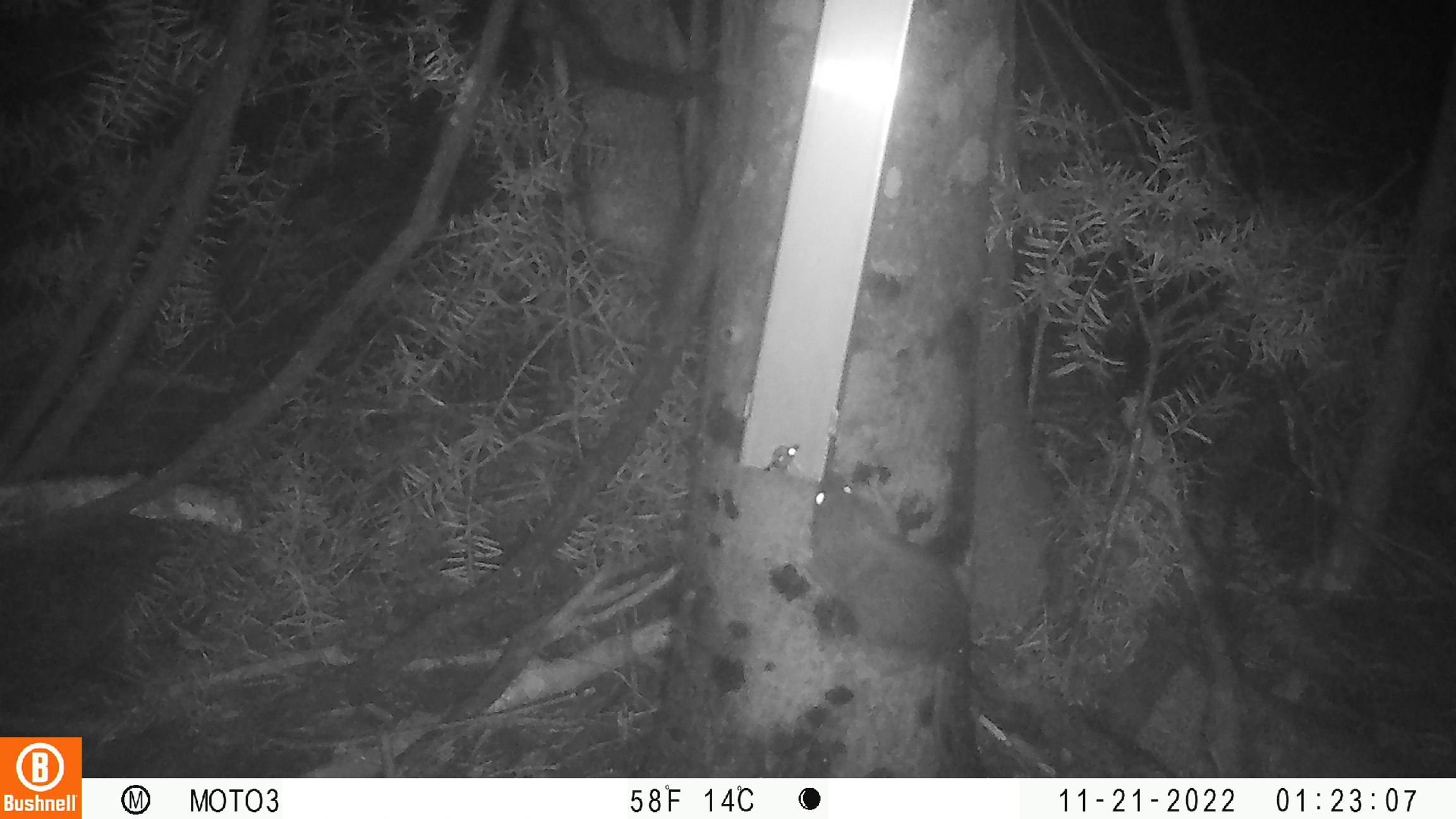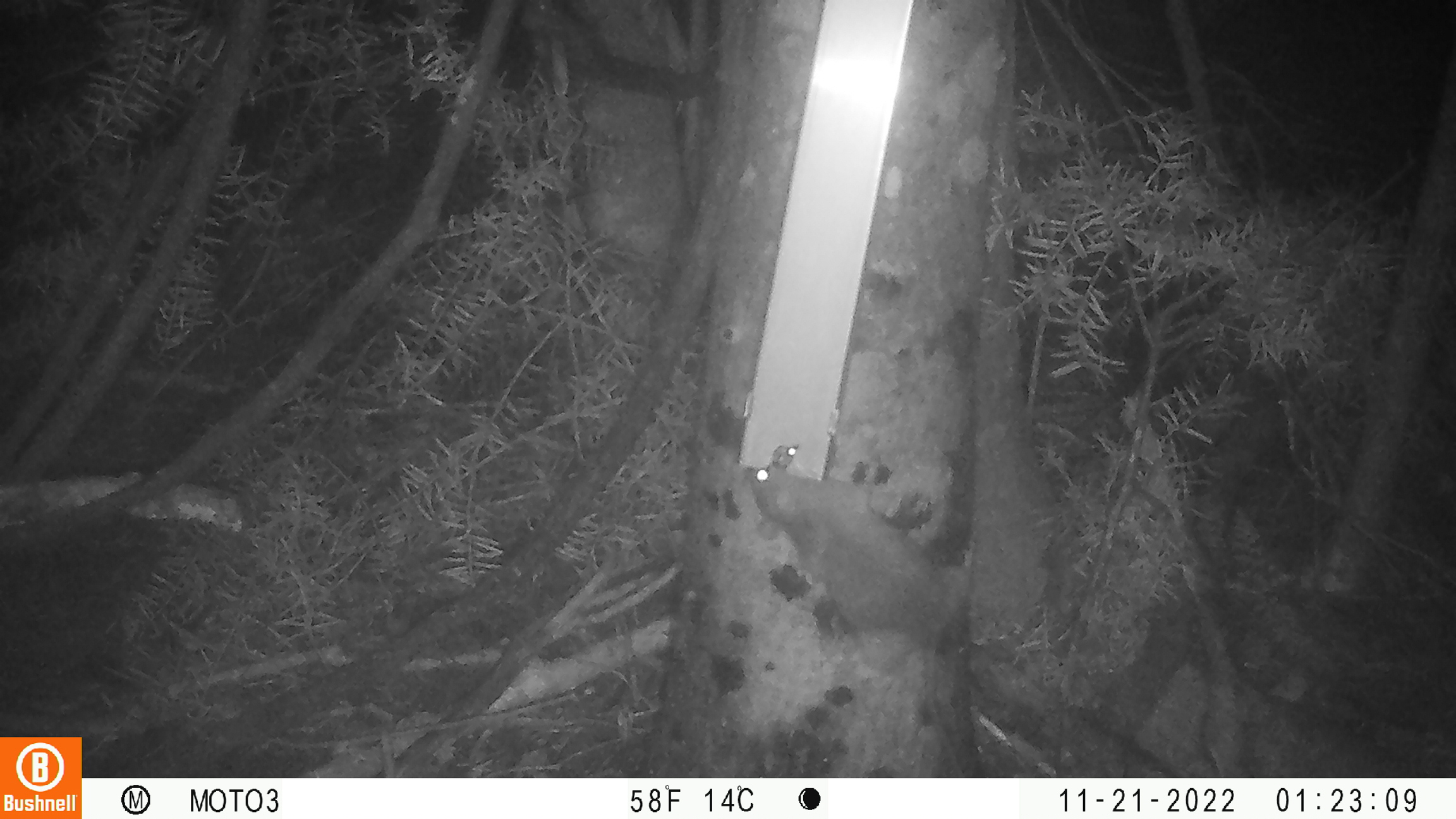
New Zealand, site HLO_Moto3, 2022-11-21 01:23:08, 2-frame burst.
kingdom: Animalia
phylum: Chordata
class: Mammalia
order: Rodentia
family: Muridae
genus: Rattus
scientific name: Rattus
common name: rat